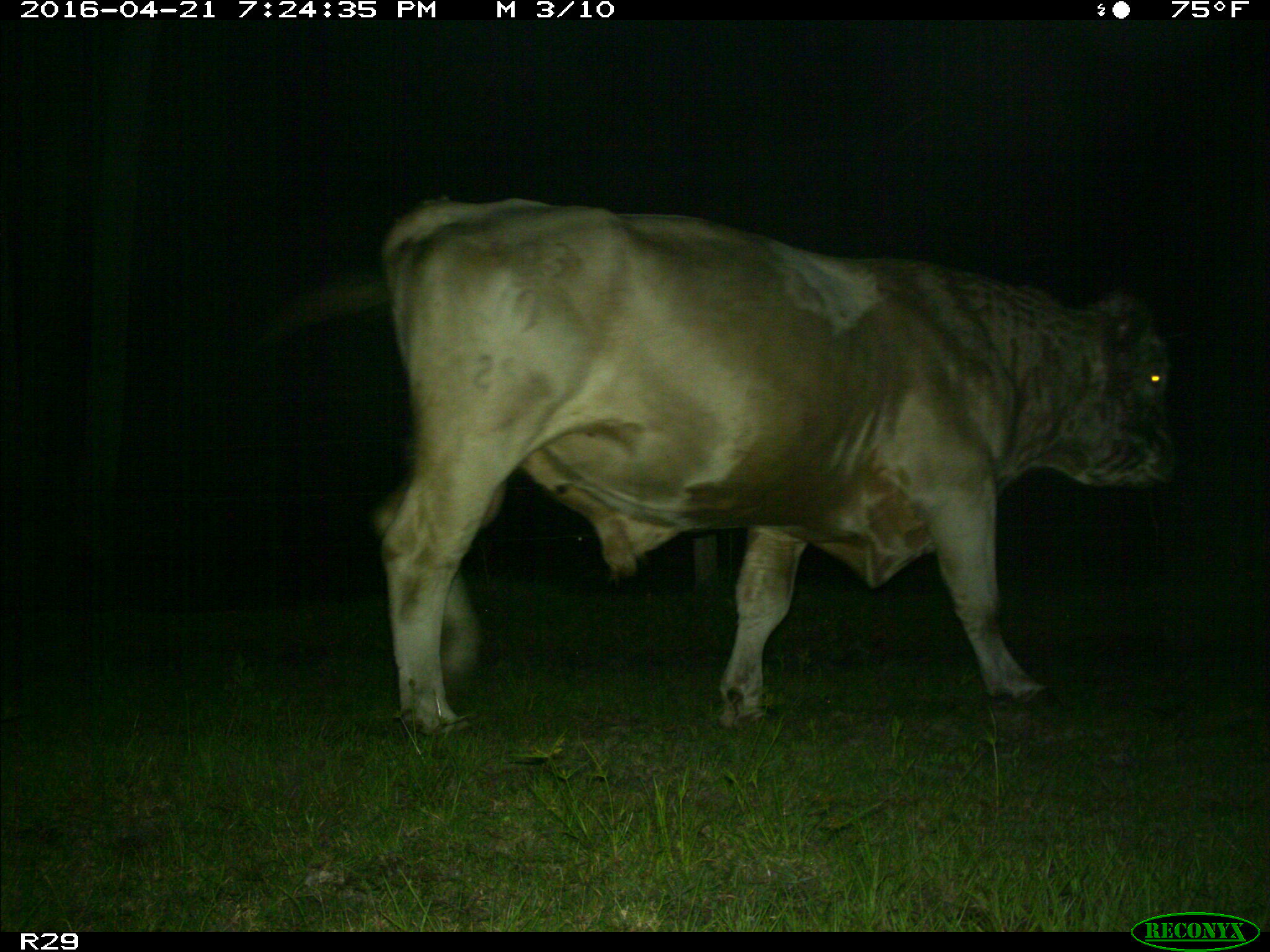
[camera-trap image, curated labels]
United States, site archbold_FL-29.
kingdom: Animalia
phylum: Chordata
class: Mammalia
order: Artiodactyla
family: Bovidae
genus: Bos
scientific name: Bos taurus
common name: domestic cow